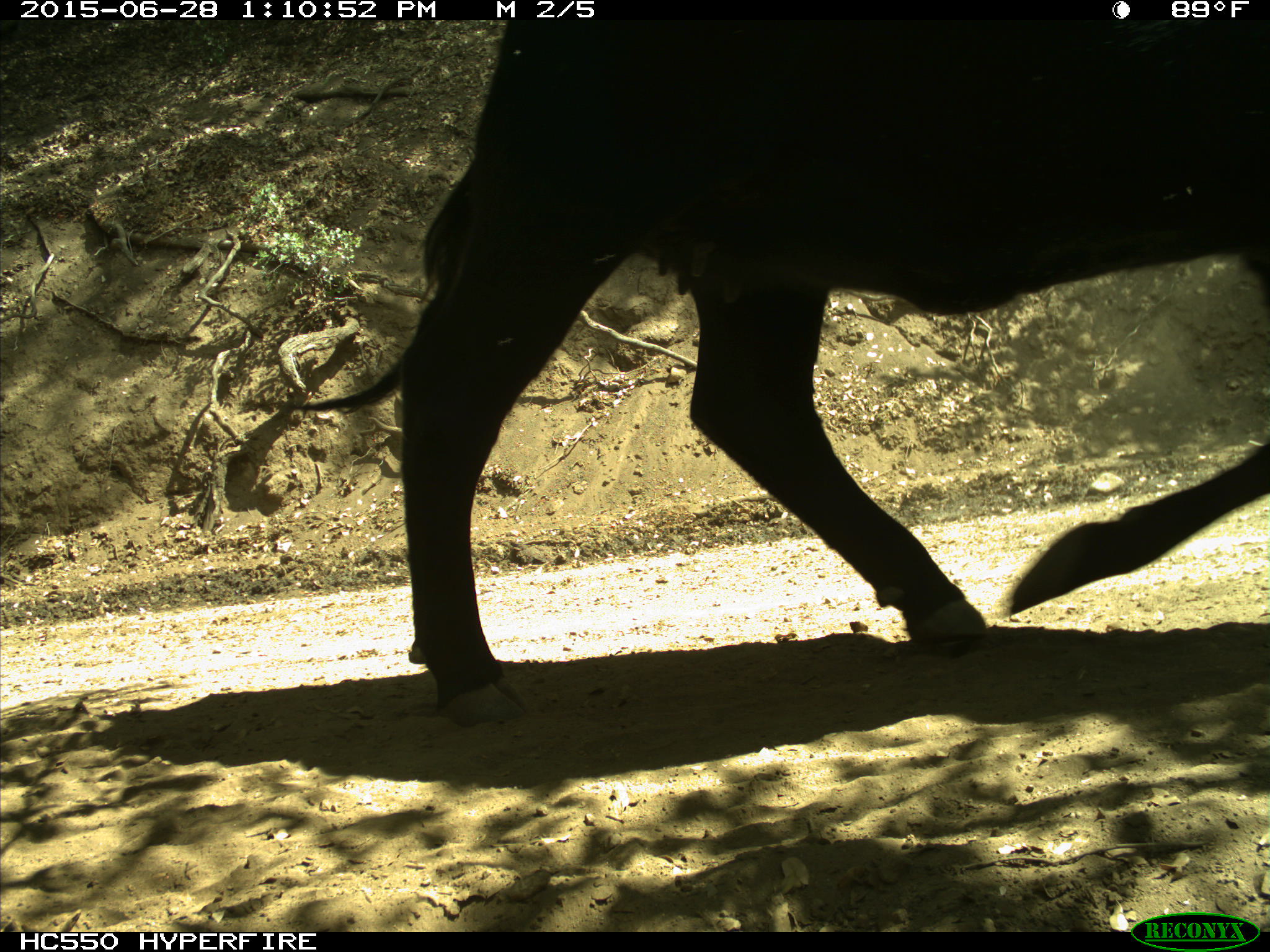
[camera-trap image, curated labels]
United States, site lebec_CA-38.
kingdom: Animalia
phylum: Chordata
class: Mammalia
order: Artiodactyla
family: Bovidae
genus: Bos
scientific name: Bos taurus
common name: domestic cow